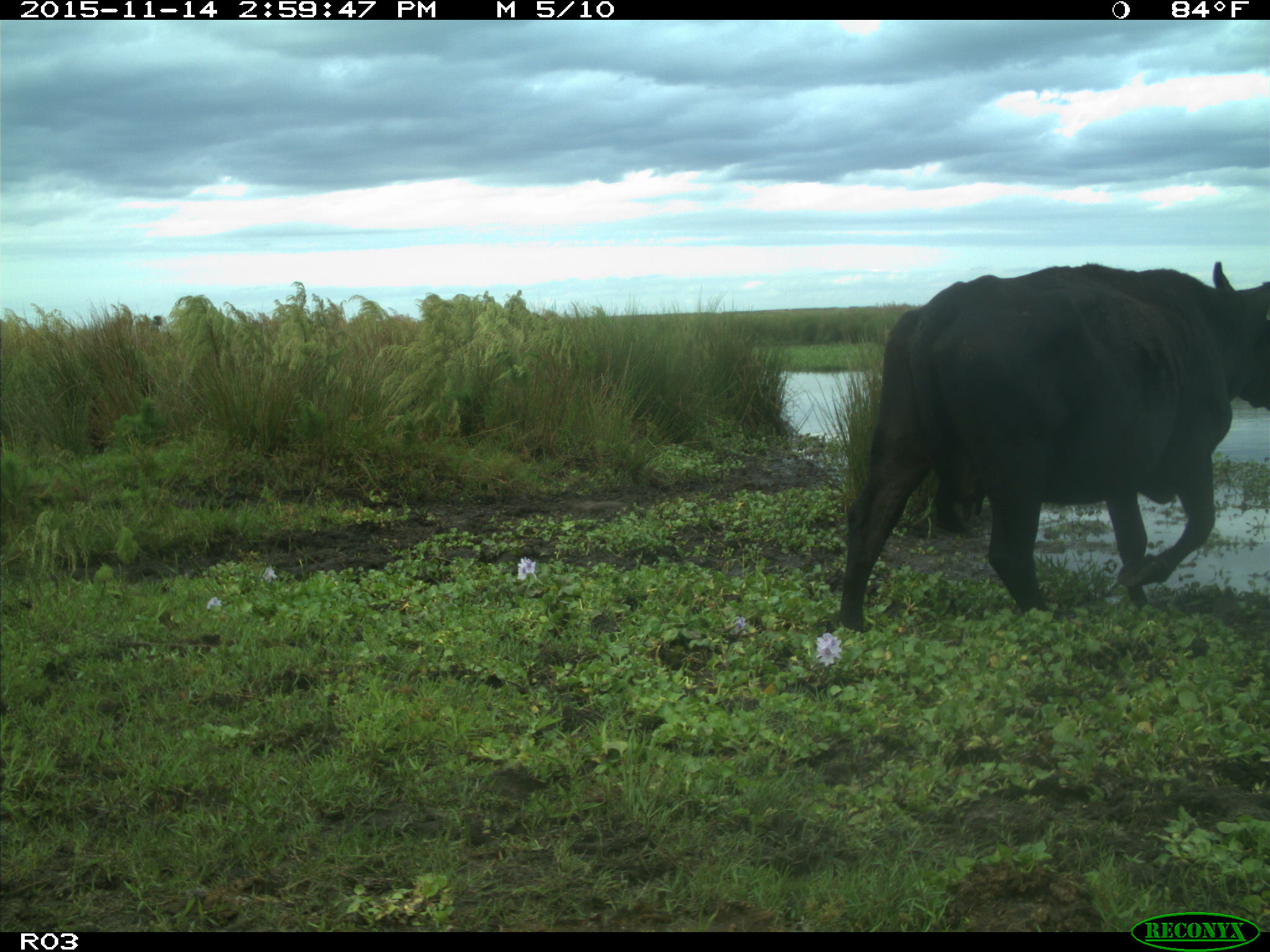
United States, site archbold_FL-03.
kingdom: Animalia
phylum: Chordata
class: Mammalia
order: Artiodactyla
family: Bovidae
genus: Bos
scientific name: Bos taurus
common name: domestic cow